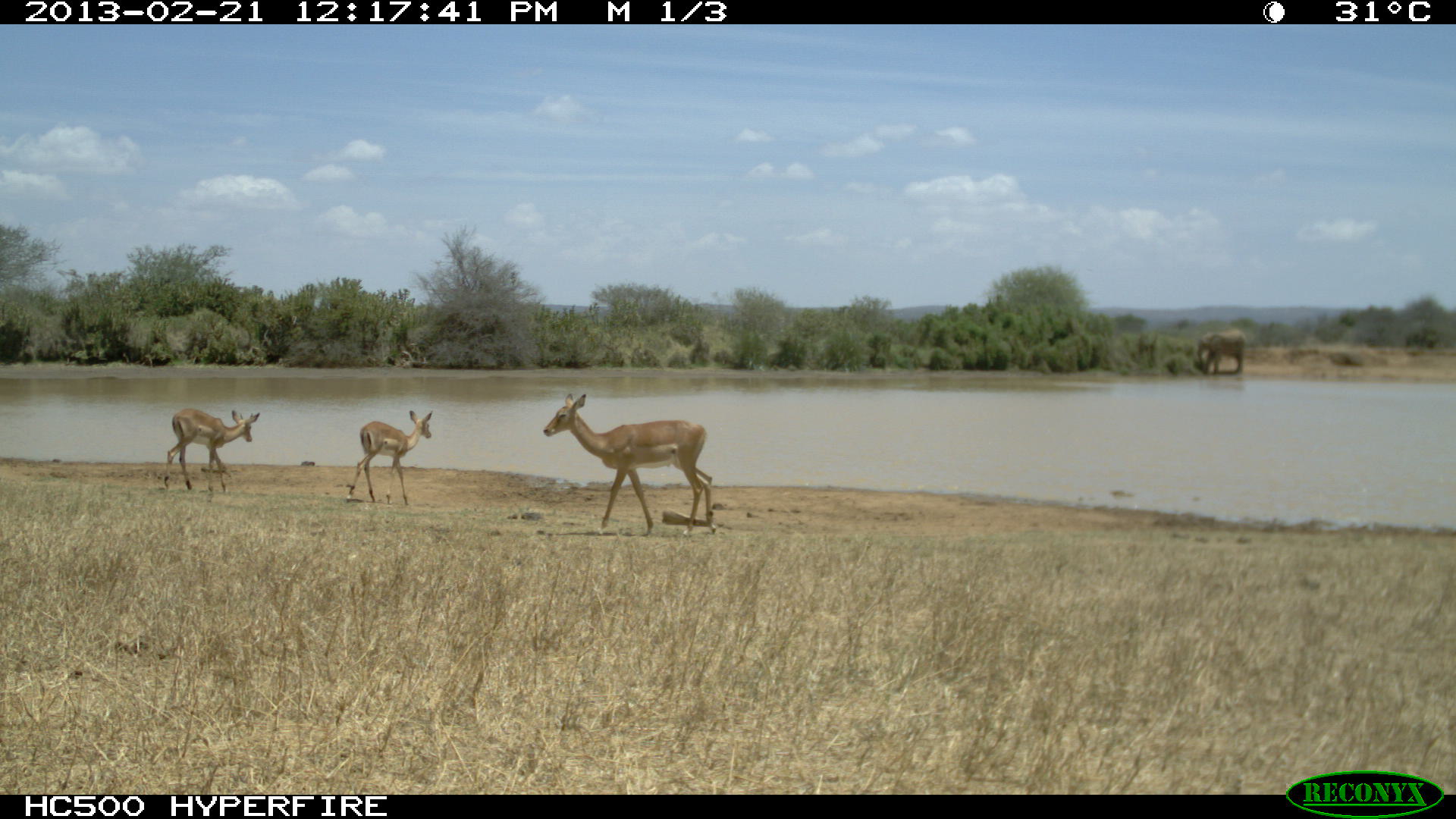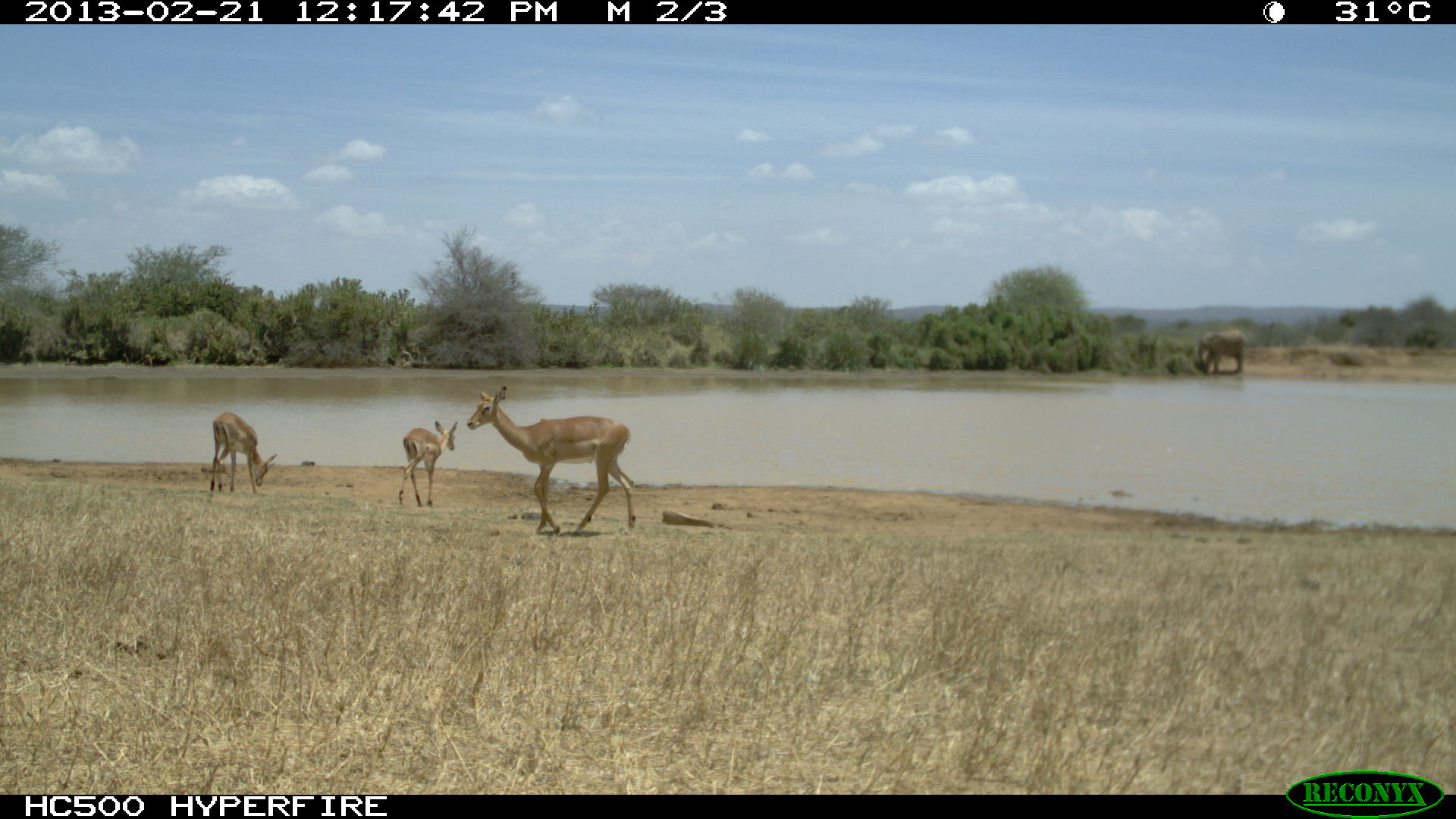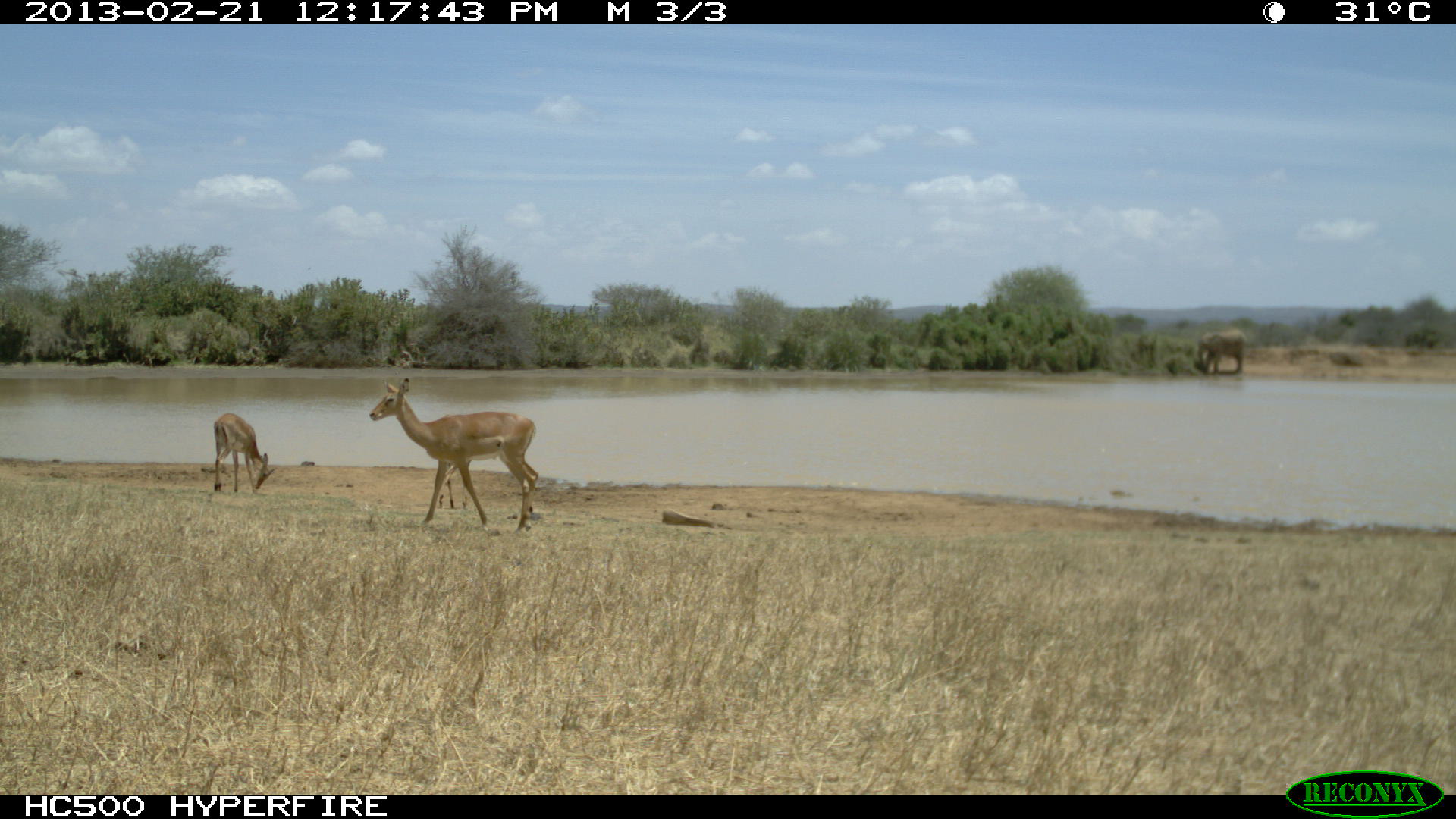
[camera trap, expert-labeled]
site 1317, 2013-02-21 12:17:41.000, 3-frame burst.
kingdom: Animalia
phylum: Chordata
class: Mammalia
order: Artiodactyla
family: Bovidae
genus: Aepyceros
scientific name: Aepyceros melampus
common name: impala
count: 3